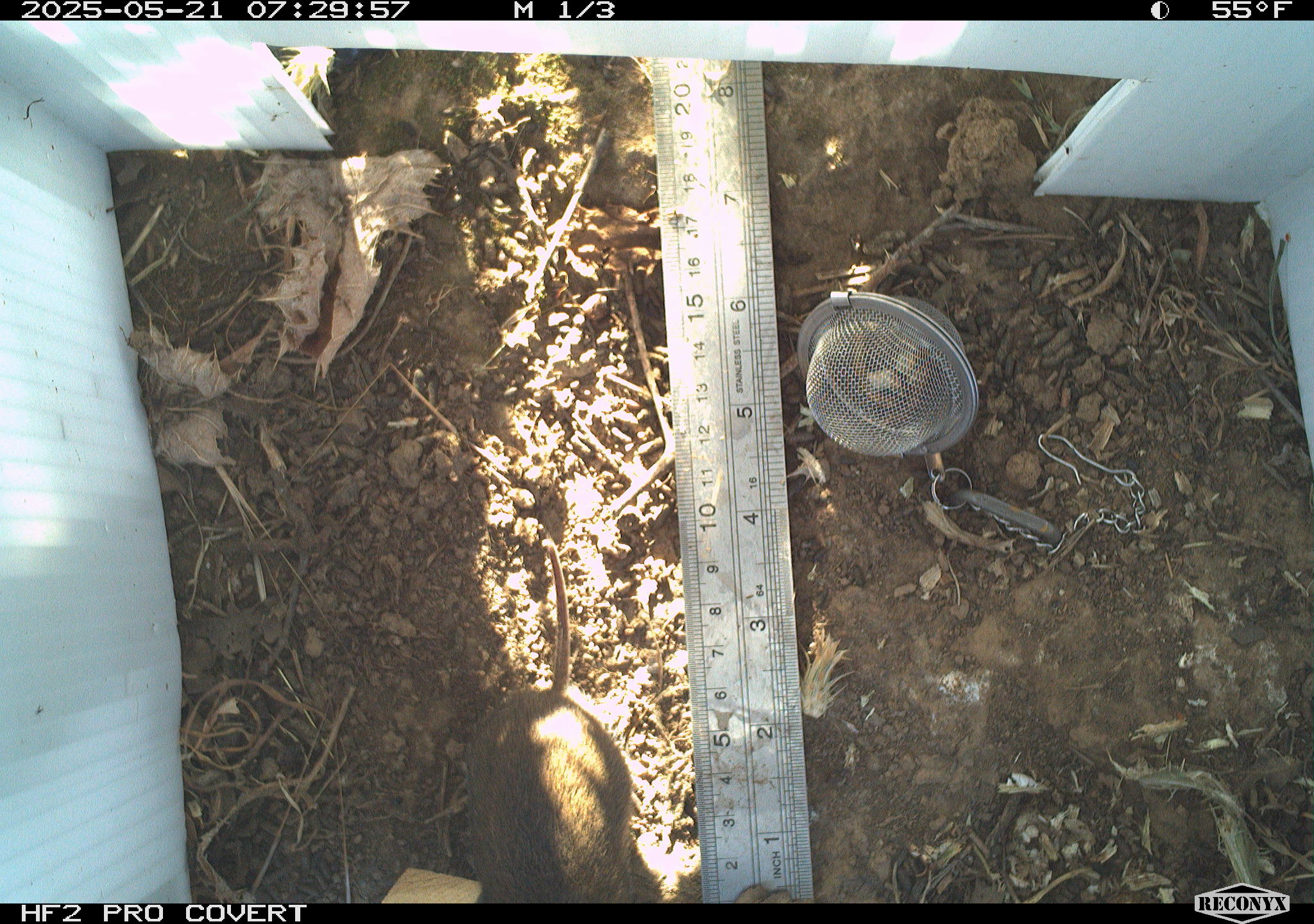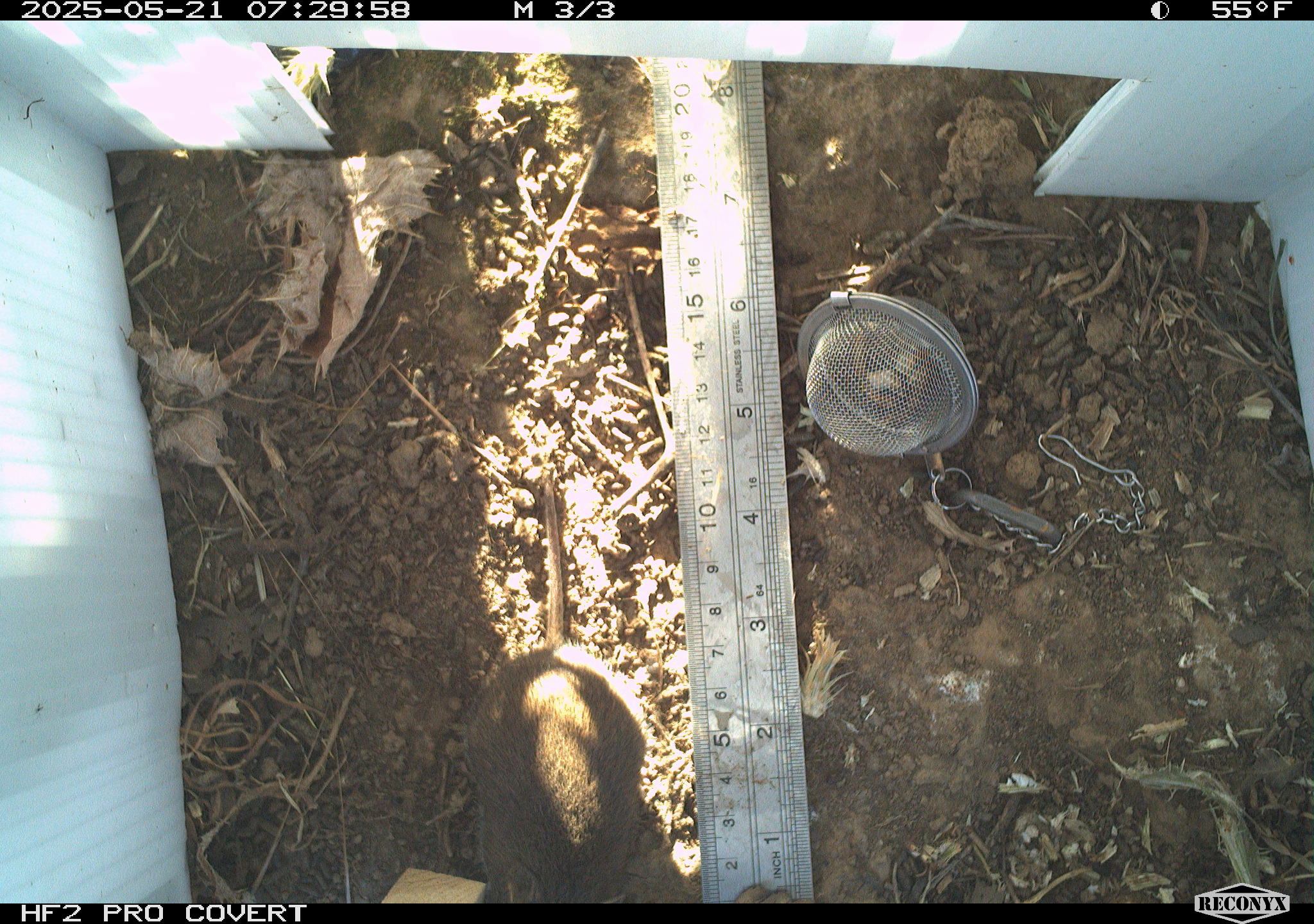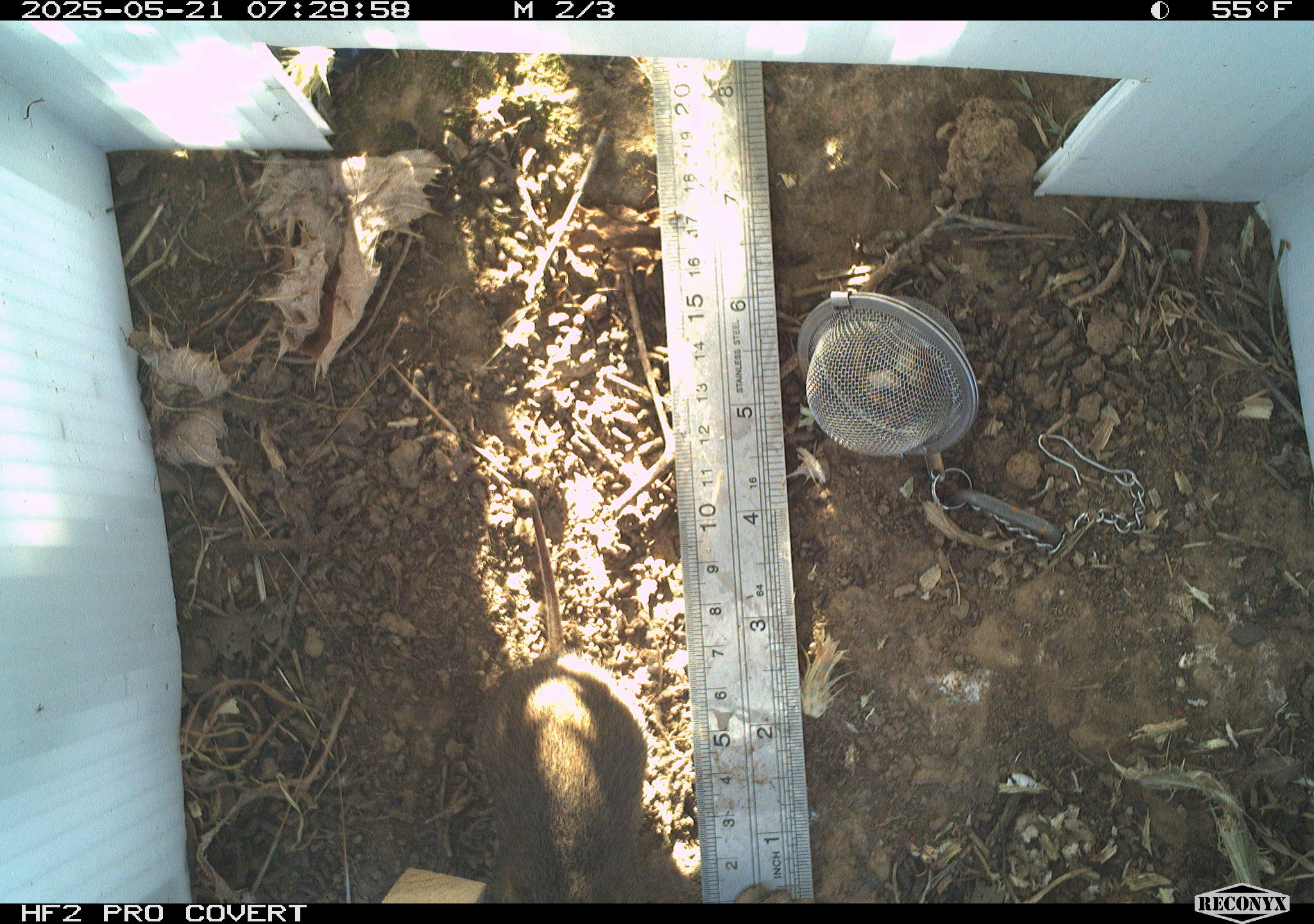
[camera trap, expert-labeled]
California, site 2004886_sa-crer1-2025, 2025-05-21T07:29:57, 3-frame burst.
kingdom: Animalia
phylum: Chordata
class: Mammalia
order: Rodentia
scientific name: Rodentia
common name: rodent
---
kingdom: Animalia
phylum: Chordata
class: Mammalia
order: Rodentia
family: Cricetidae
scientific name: Arvicolinae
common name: voles, lemmings, and muskrats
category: arvicolinae subfamily